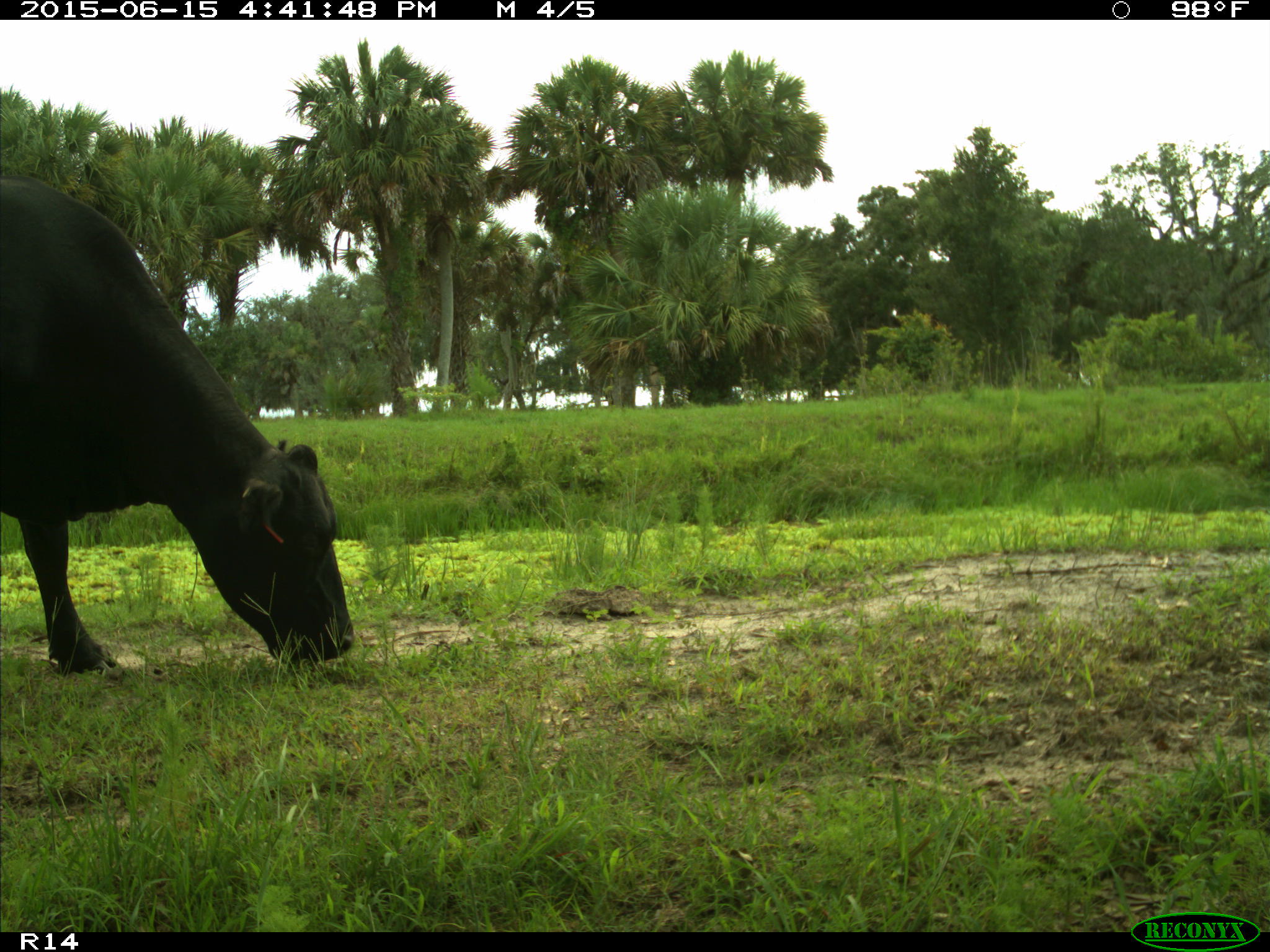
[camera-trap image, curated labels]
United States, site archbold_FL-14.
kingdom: Animalia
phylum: Chordata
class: Mammalia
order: Artiodactyla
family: Bovidae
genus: Bos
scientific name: Bos taurus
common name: domestic cow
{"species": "Bos taurus (domestic cow)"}